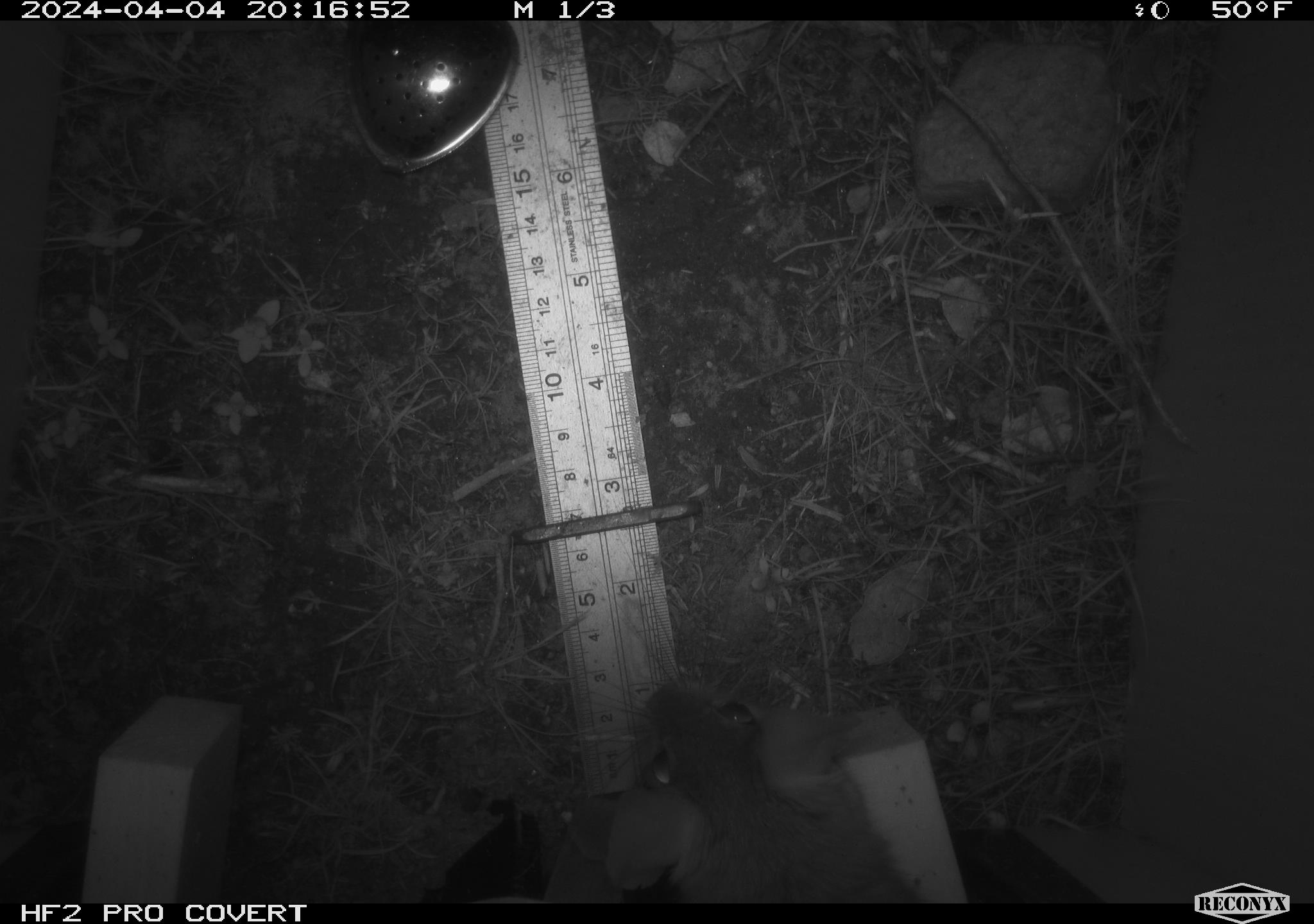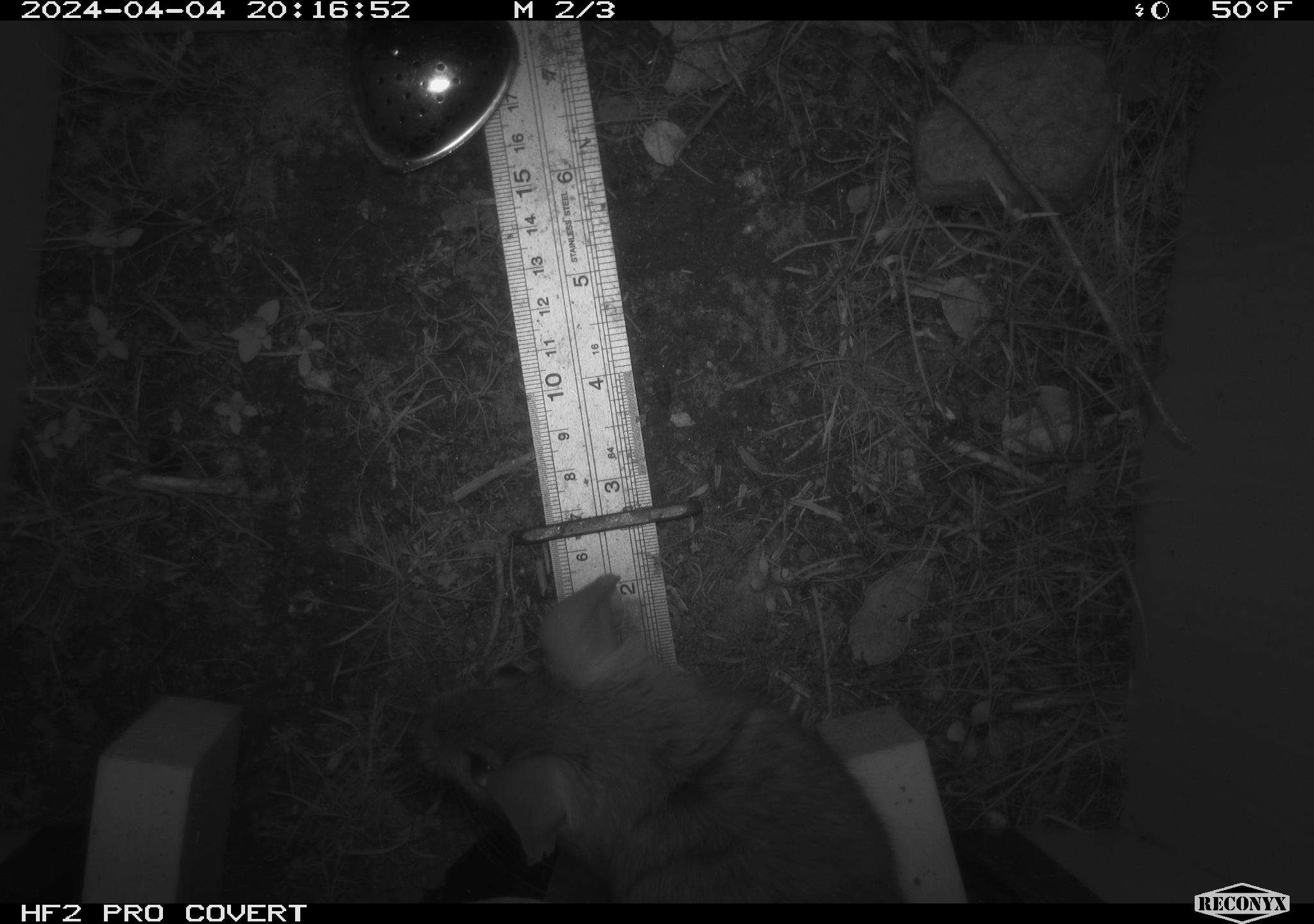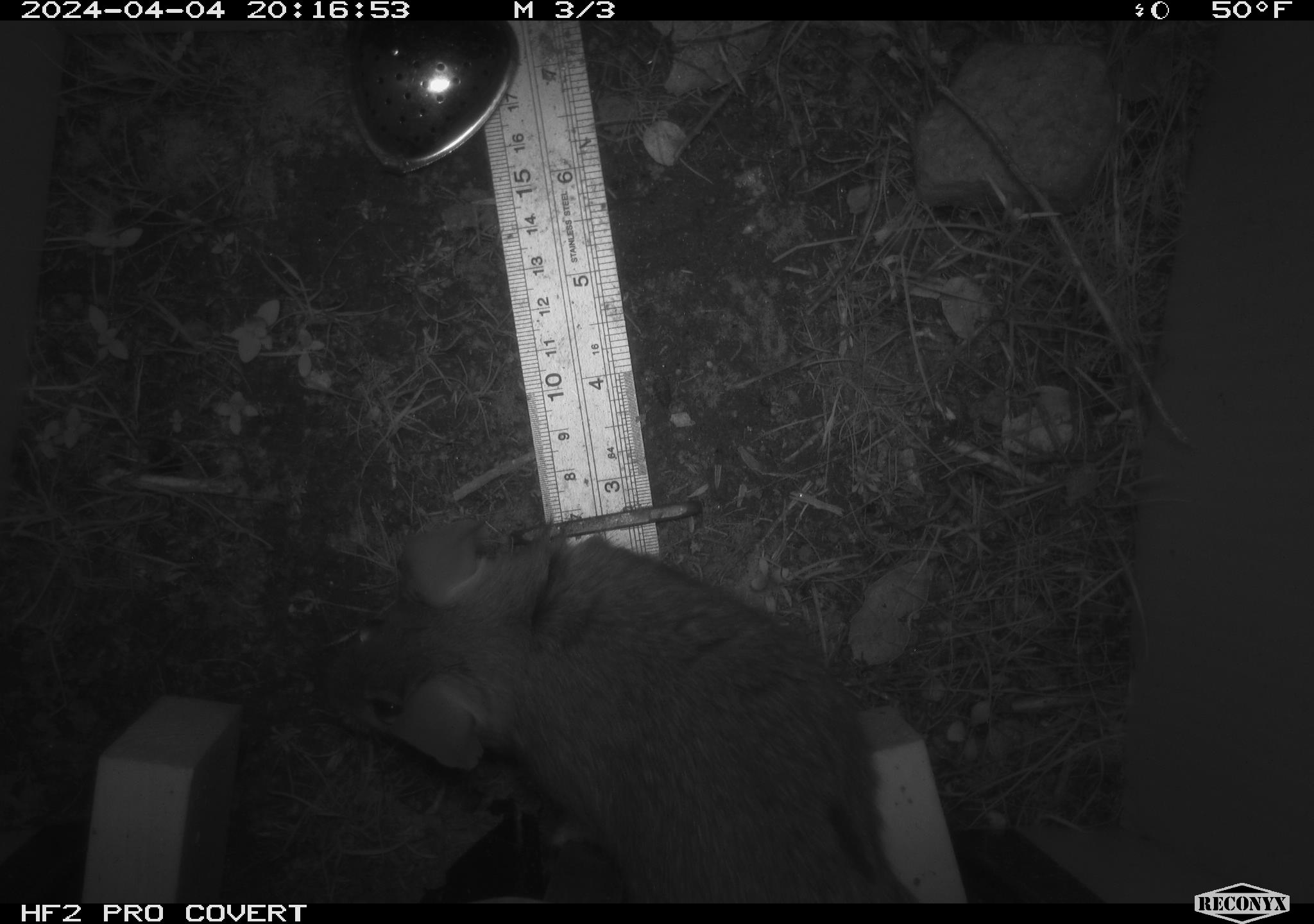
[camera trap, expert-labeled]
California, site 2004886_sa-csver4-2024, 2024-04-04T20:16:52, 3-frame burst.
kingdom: Animalia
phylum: Chordata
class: Mammalia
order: Rodentia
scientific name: Rodentia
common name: woodrat or rat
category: woodrat or rat species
Woodrat or rat species (woodrat or rat) (Rodentia).